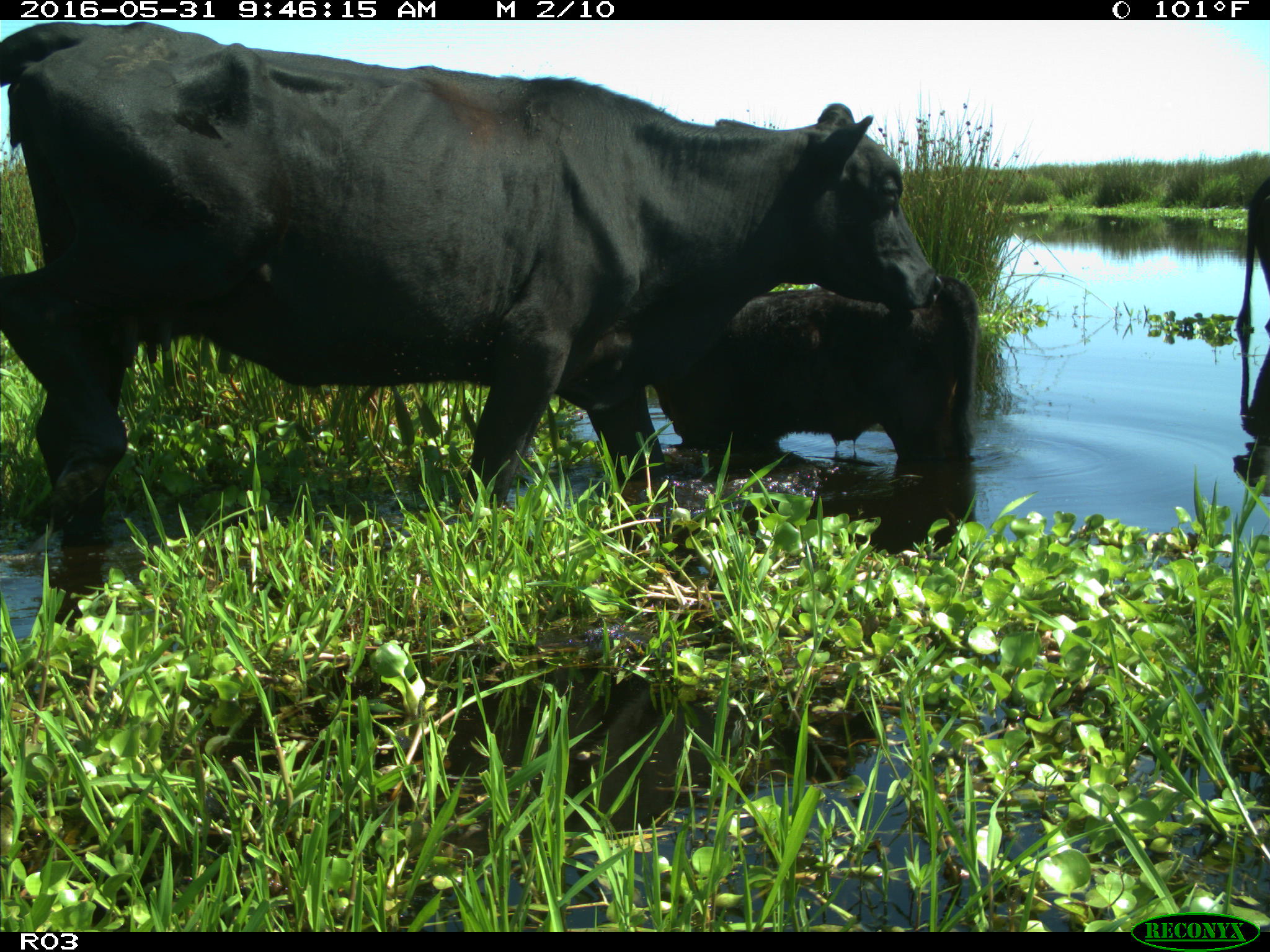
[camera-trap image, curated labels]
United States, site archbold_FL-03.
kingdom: Animalia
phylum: Chordata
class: Mammalia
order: Artiodactyla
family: Bovidae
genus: Bos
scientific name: Bos taurus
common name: domestic cow